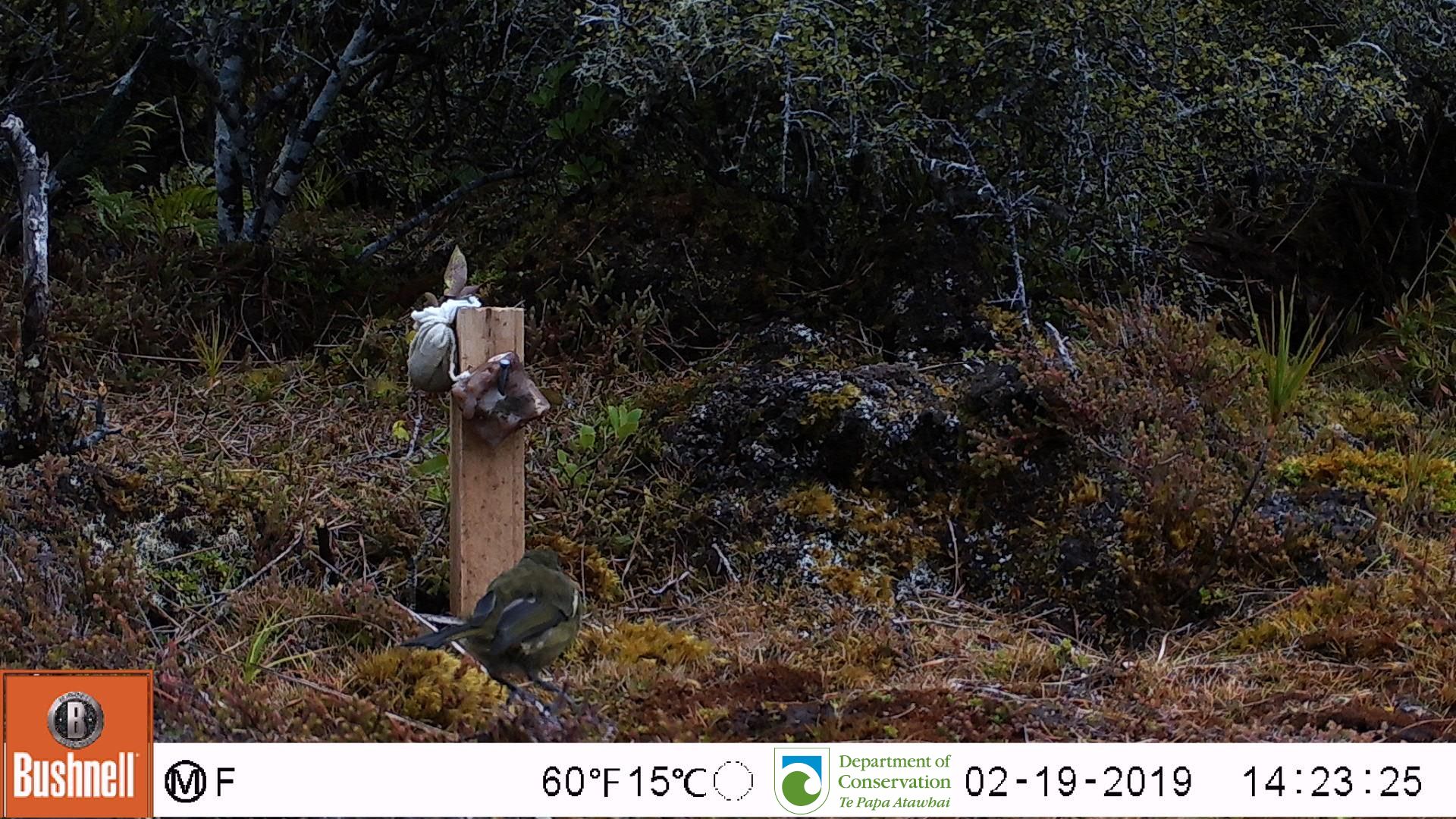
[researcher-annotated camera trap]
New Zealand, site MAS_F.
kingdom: Animalia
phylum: Chordata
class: Aves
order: Passeriformes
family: Meliphagidae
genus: Anthornis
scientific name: Anthornis melanura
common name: new zealand bellbird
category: bellbird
Bellbird (new zealand bellbird) (Anthornis melanura).